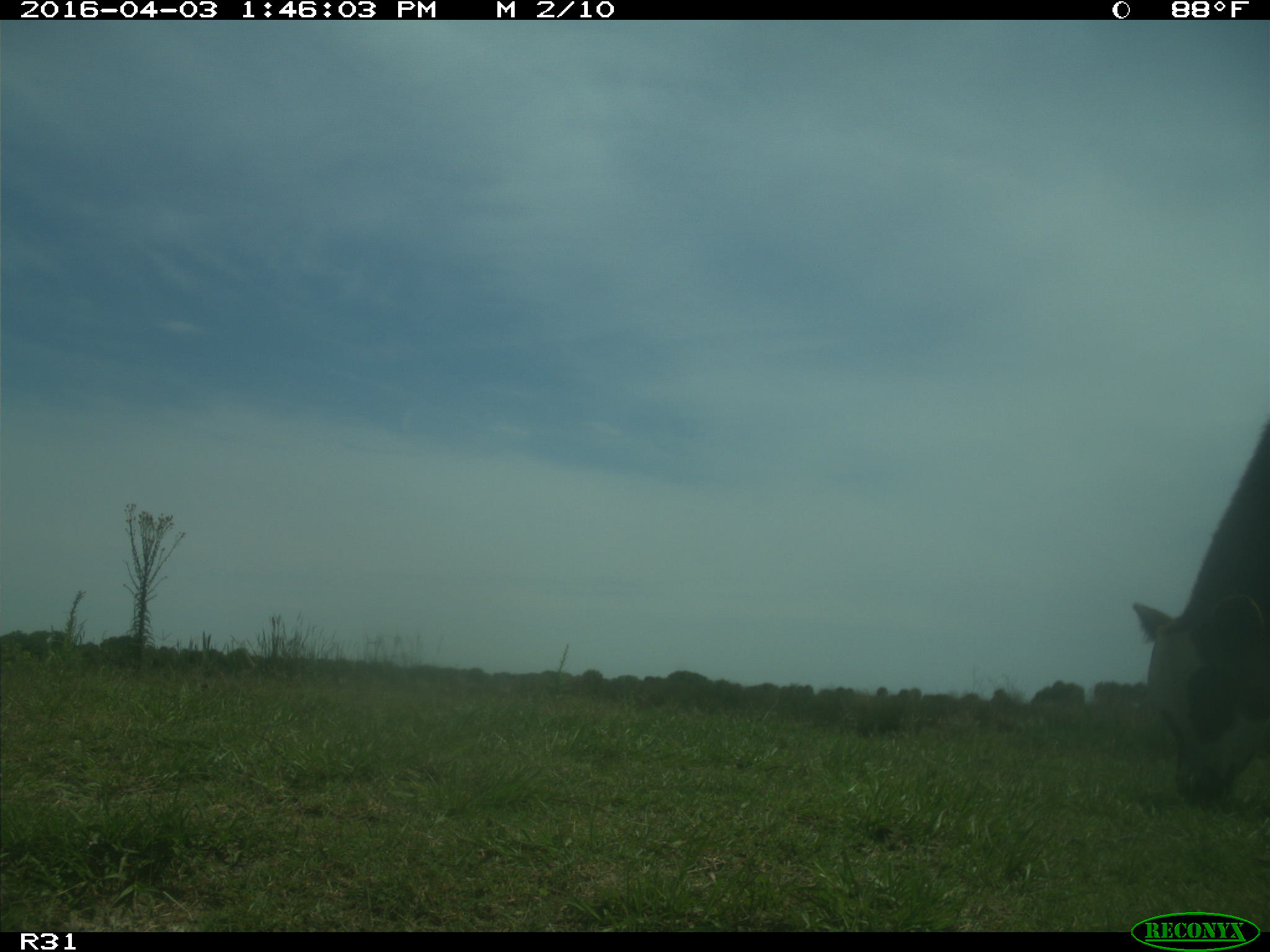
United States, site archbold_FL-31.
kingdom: Animalia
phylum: Chordata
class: Mammalia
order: Artiodactyla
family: Bovidae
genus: Bos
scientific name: Bos taurus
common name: domestic cow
Bos taurus (domestic cow).